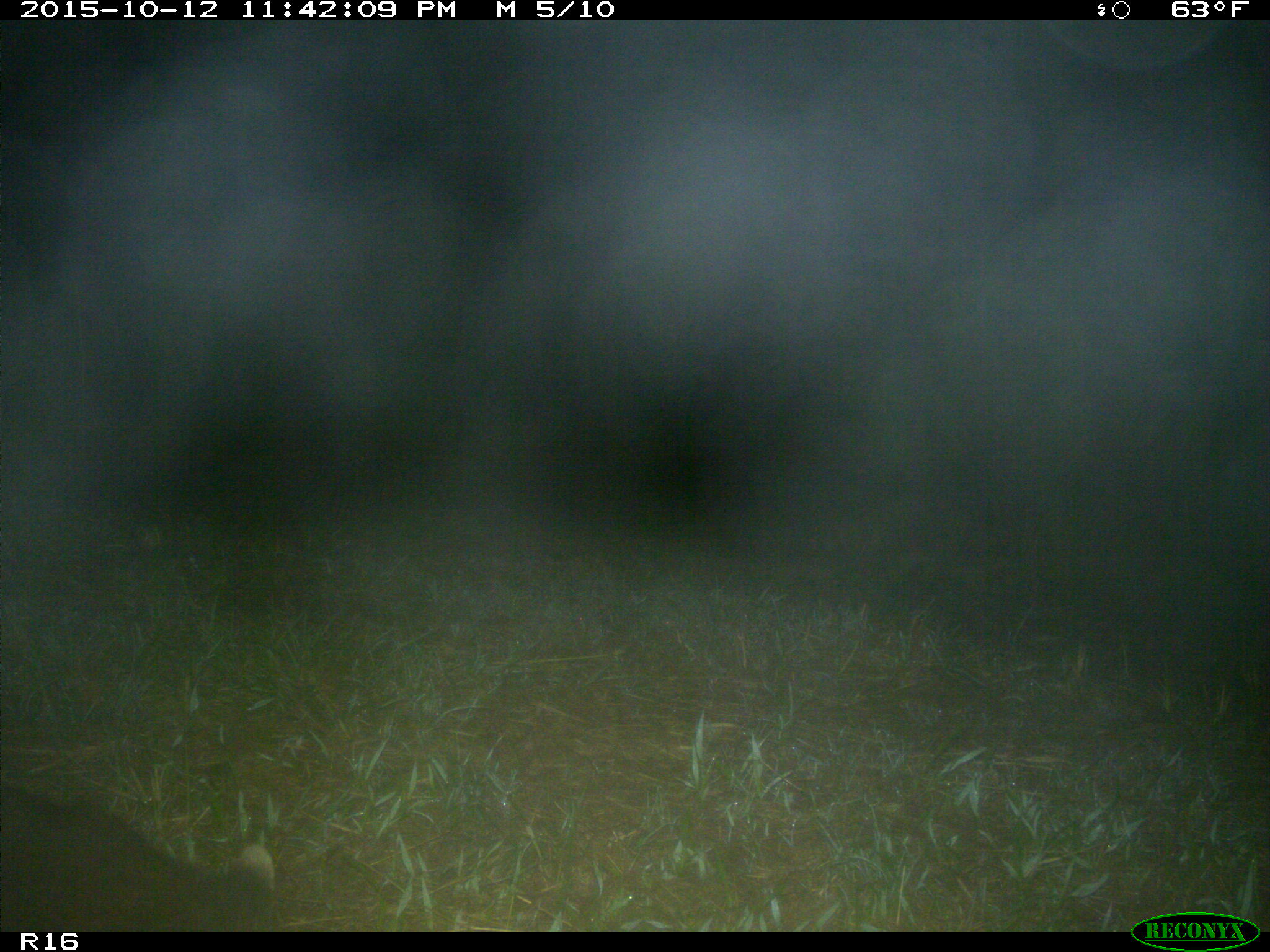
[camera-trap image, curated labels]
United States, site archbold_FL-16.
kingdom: Animalia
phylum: Chordata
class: Mammalia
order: Carnivora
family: Procyonidae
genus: Procyon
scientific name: Procyon lotor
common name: common raccoon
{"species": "Procyon lotor (common raccoon)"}